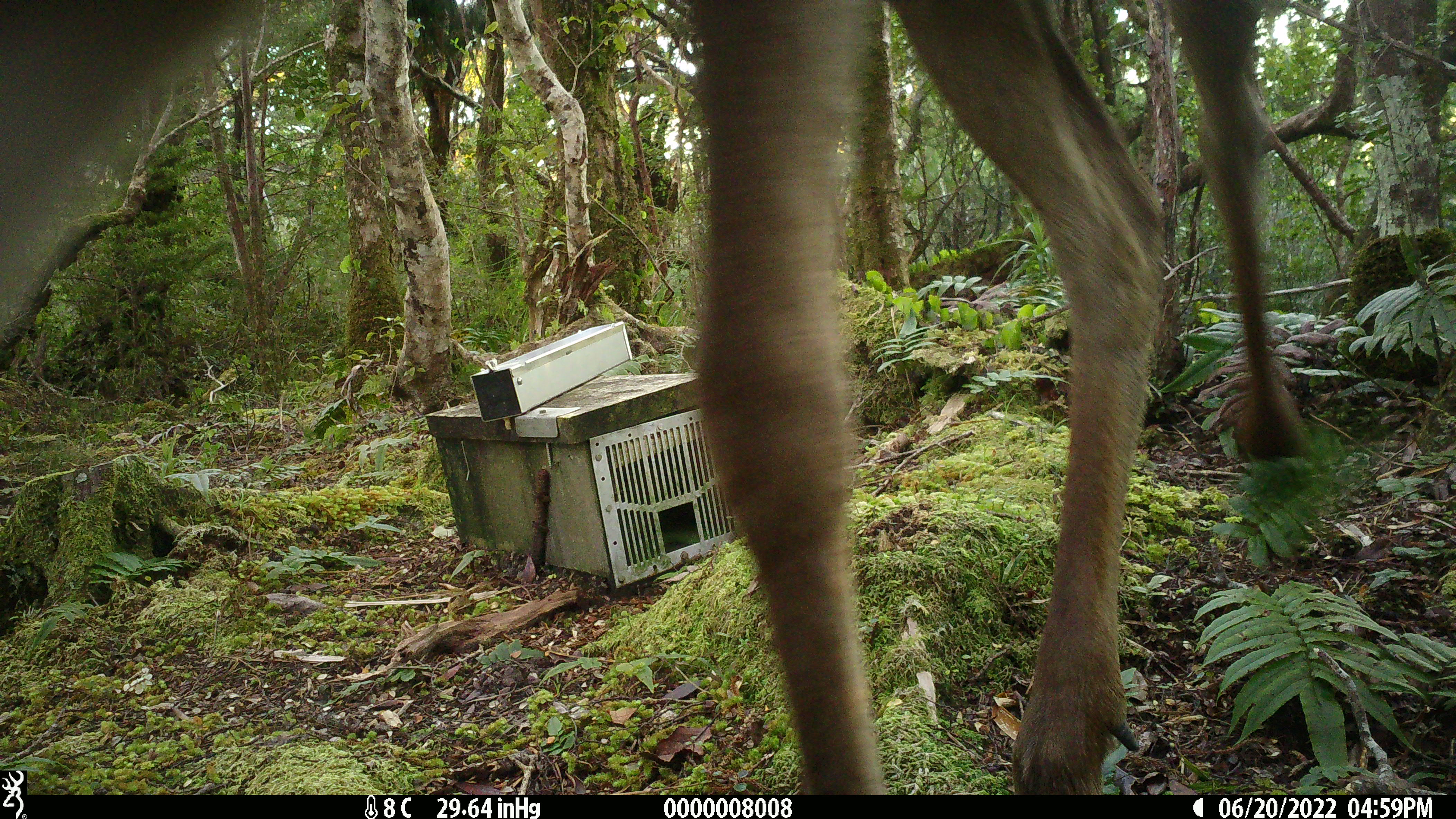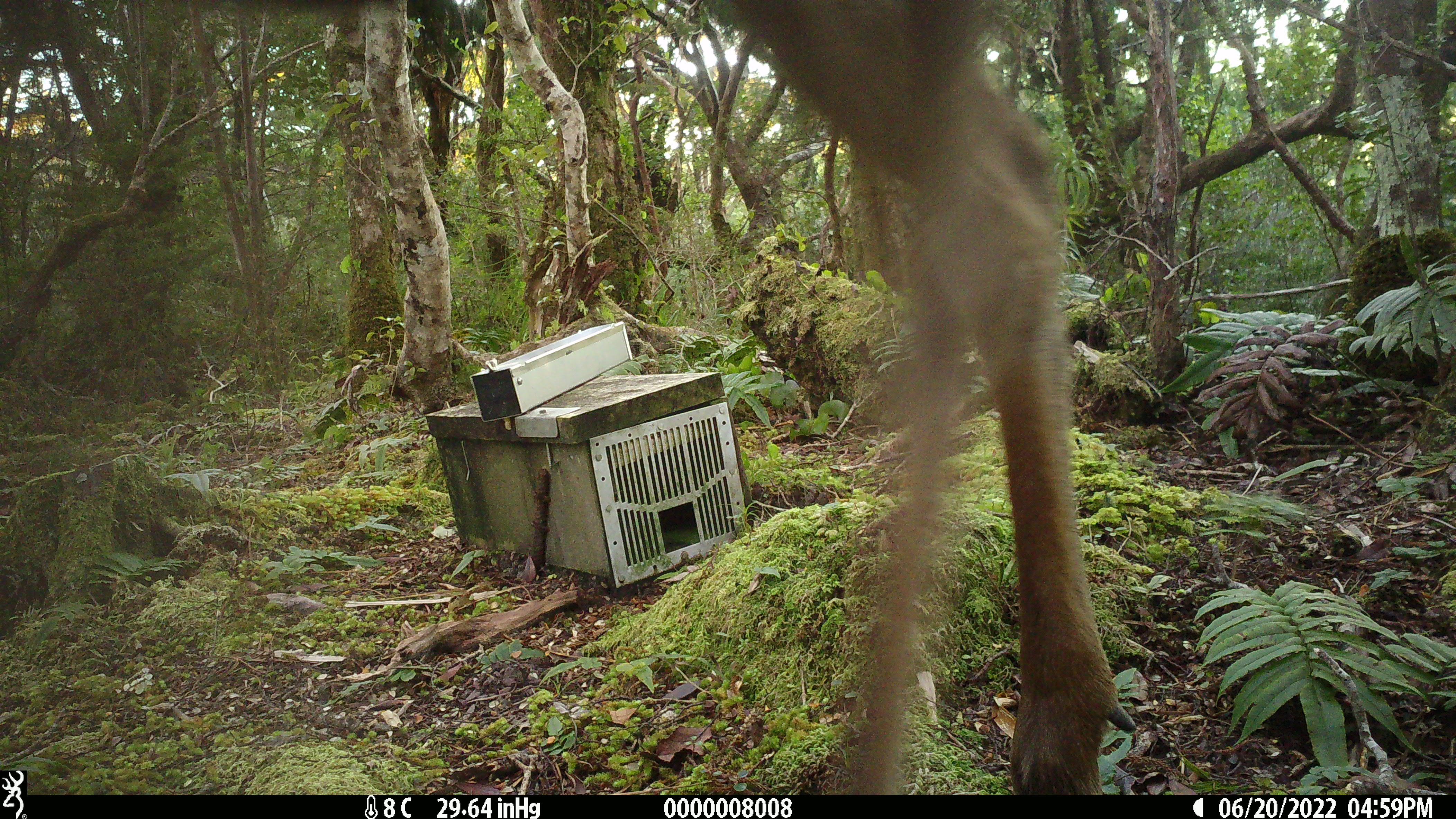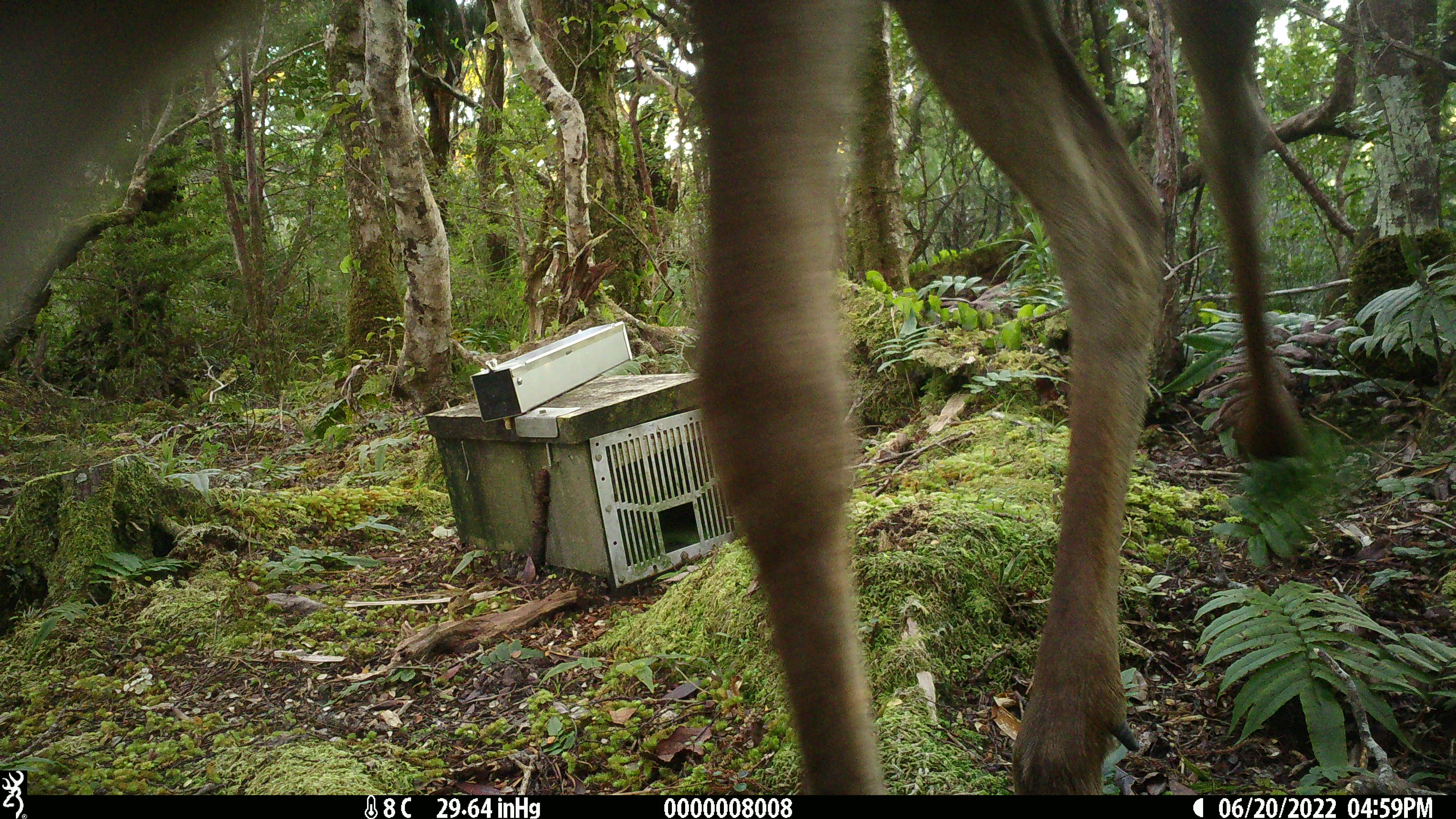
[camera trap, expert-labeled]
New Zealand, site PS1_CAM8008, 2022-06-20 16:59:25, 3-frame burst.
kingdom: Animalia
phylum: Chordata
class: Mammalia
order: Artiodactyla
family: Cervidae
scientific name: Cervidae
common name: deer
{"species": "deer (Cervidae)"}